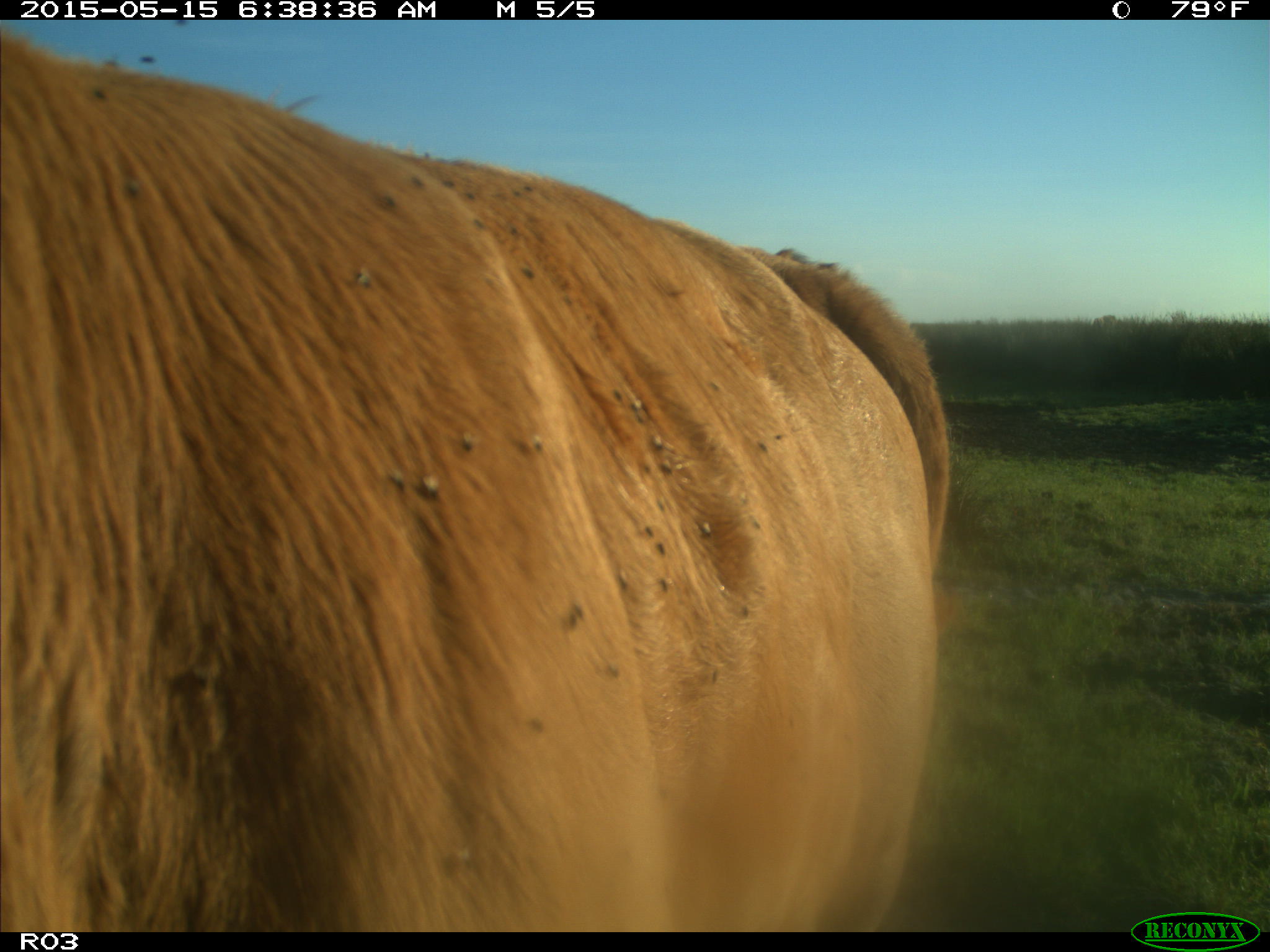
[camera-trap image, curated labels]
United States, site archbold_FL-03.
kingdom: Animalia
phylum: Chordata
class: Mammalia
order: Artiodactyla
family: Bovidae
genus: Bos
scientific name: Bos taurus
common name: domestic cow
Bos taurus (domestic cow).